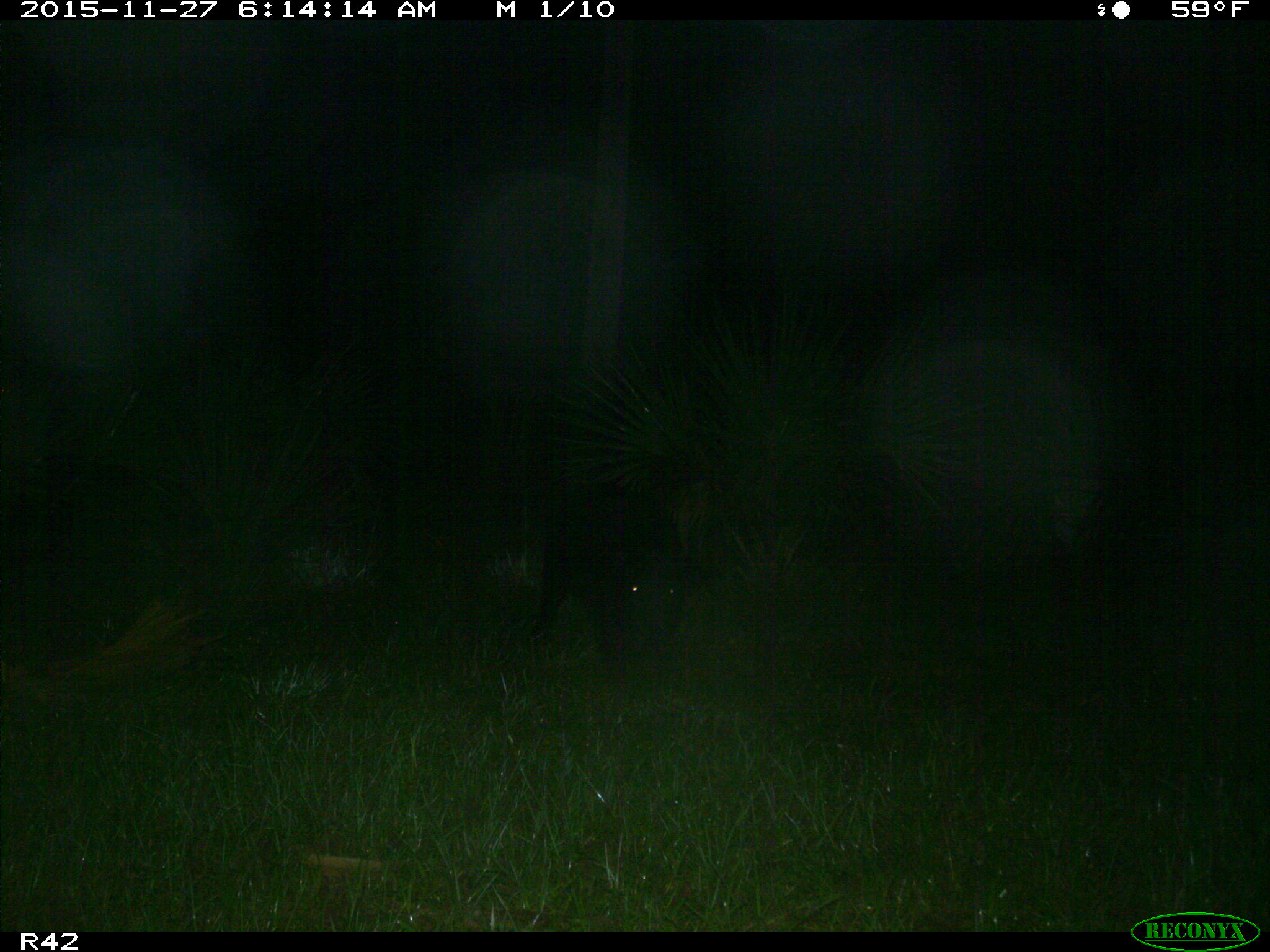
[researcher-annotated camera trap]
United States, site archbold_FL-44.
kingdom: Animalia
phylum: Chordata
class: Mammalia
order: Artiodactyla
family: Suidae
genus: Sus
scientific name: Sus scrofa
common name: wild boar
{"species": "Sus scrofa (wild boar)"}